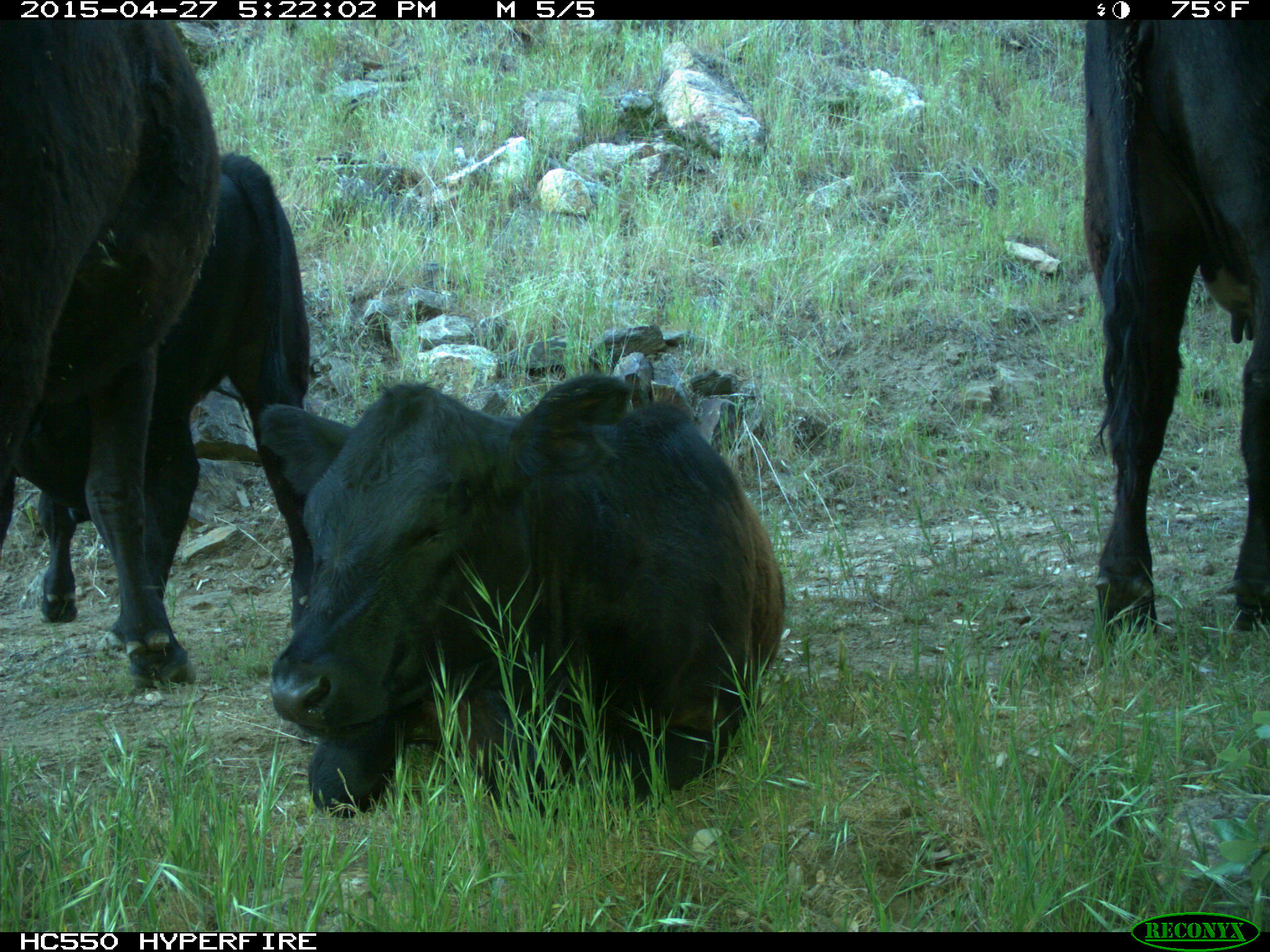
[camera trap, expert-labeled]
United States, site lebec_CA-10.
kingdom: Animalia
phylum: Chordata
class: Mammalia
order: Artiodactyla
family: Bovidae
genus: Bos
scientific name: Bos taurus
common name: domestic cow